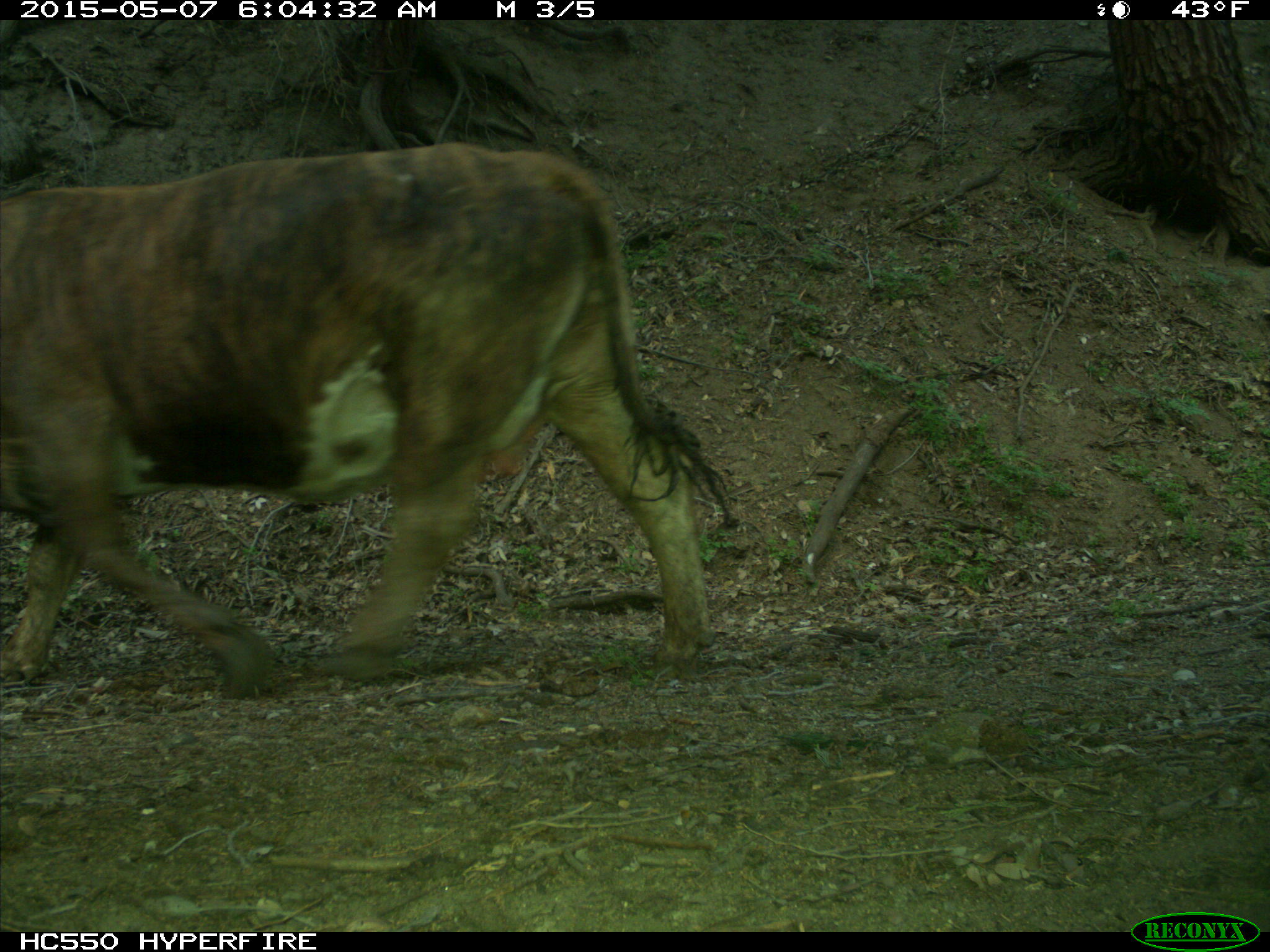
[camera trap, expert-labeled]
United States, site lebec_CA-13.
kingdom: Animalia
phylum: Chordata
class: Mammalia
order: Artiodactyla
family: Bovidae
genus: Bos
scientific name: Bos taurus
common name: domestic cow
Bos taurus (domestic cow).